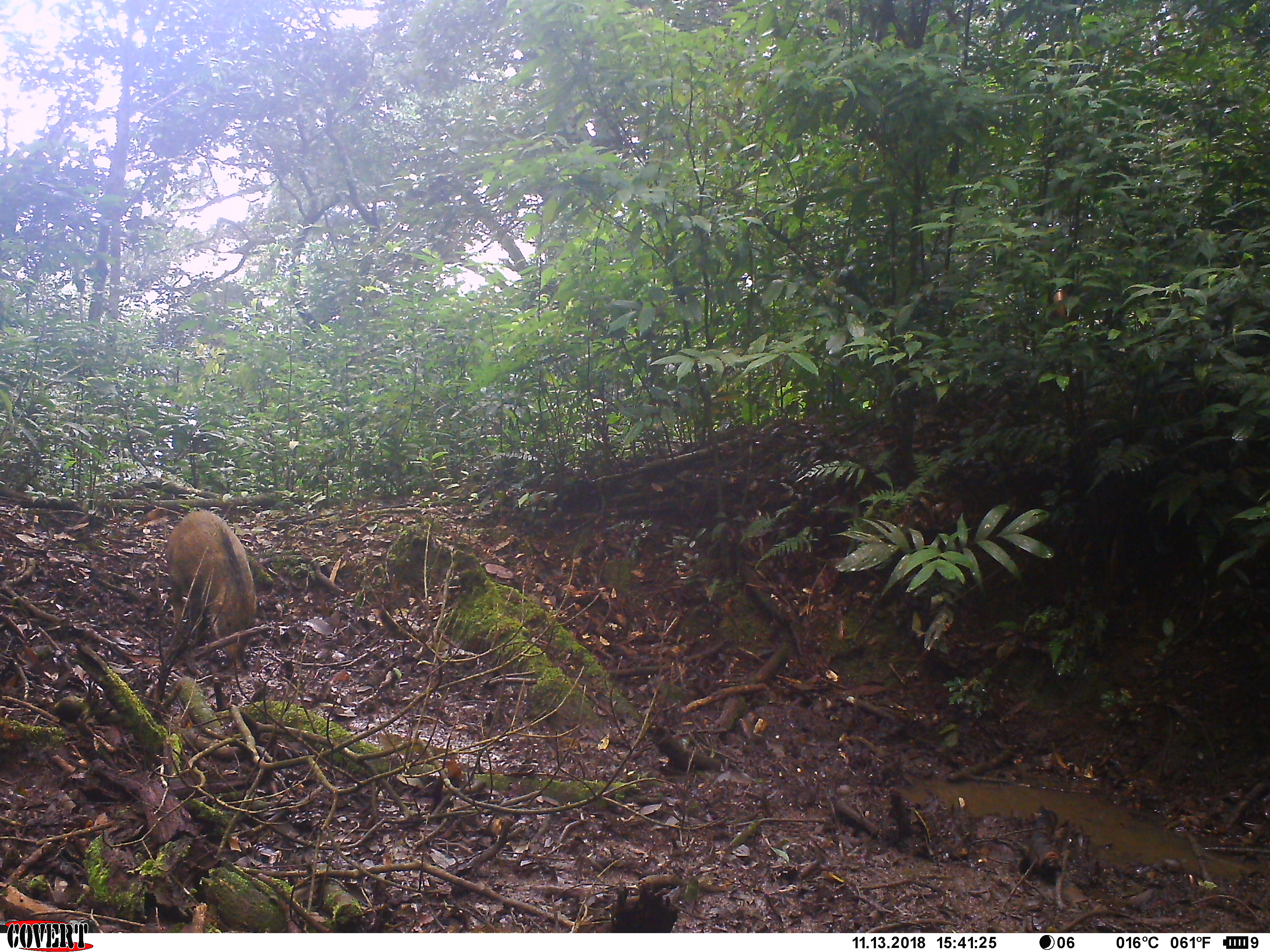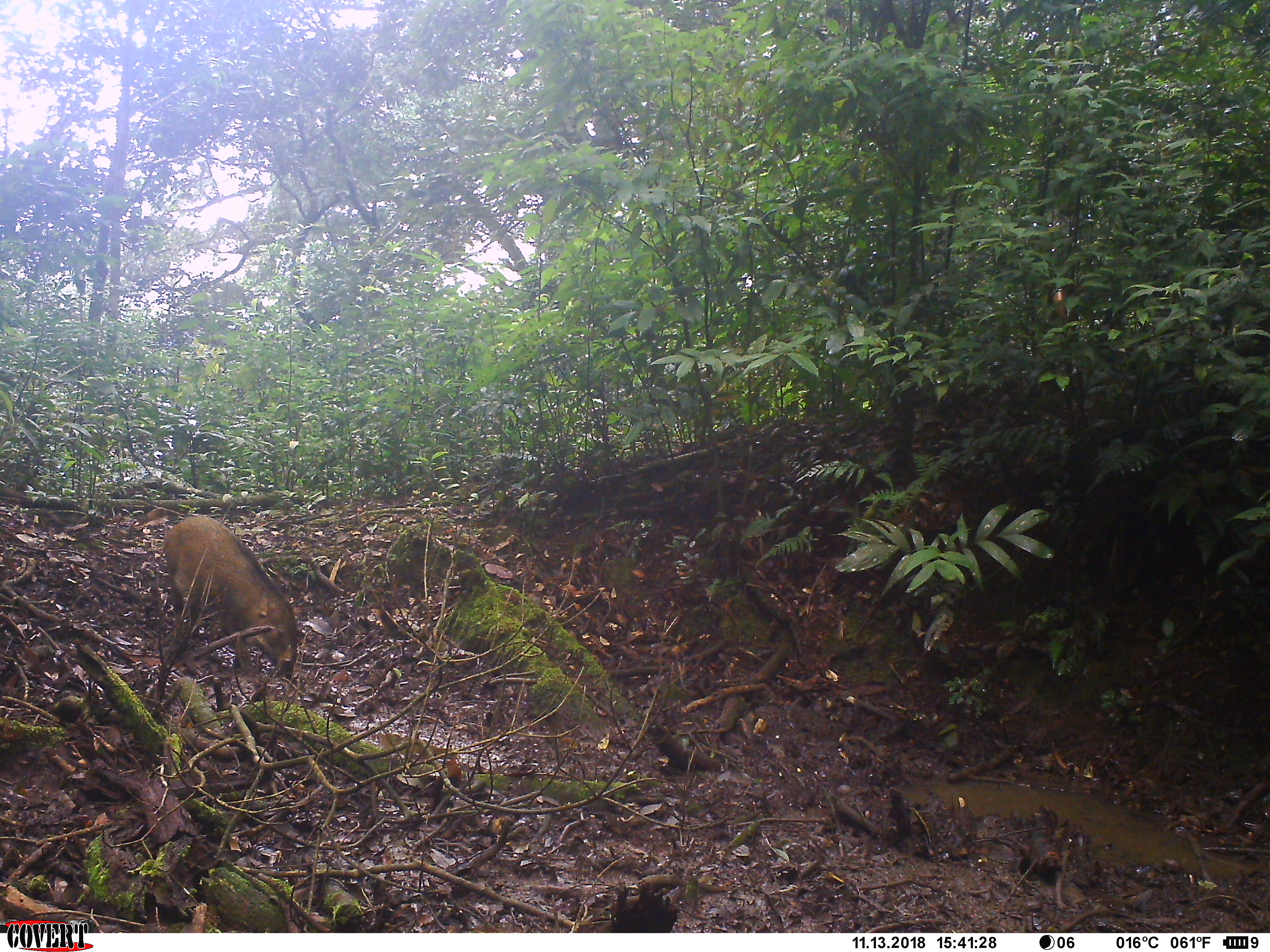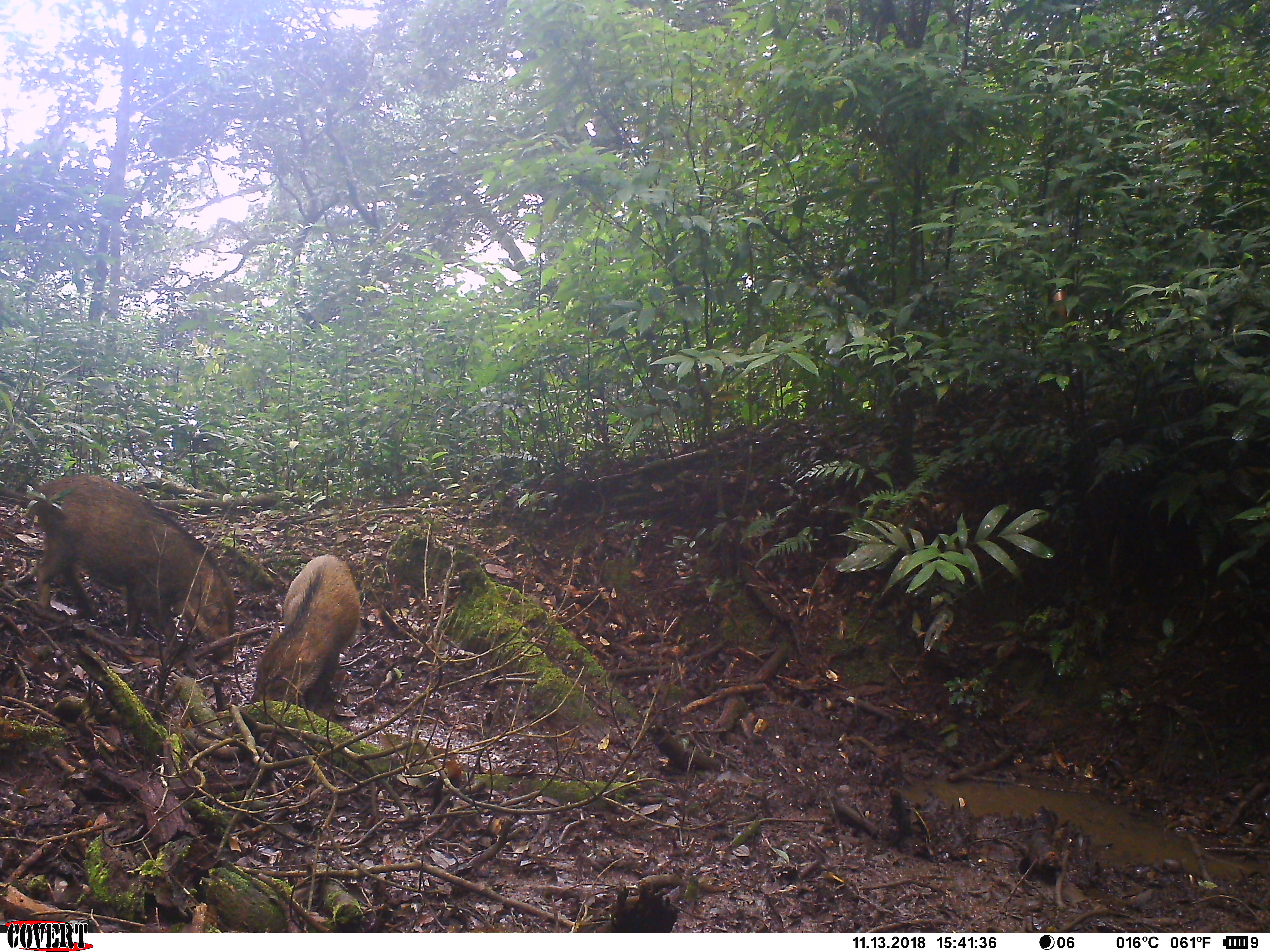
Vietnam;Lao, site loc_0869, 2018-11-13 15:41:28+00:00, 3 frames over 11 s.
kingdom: Animalia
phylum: Chordata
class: Mammalia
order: Artiodactyla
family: Suidae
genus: Sus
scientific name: Sus scrofa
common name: eurasian wild pig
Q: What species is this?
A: Eurasian wild pig (Sus scrofa).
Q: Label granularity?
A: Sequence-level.